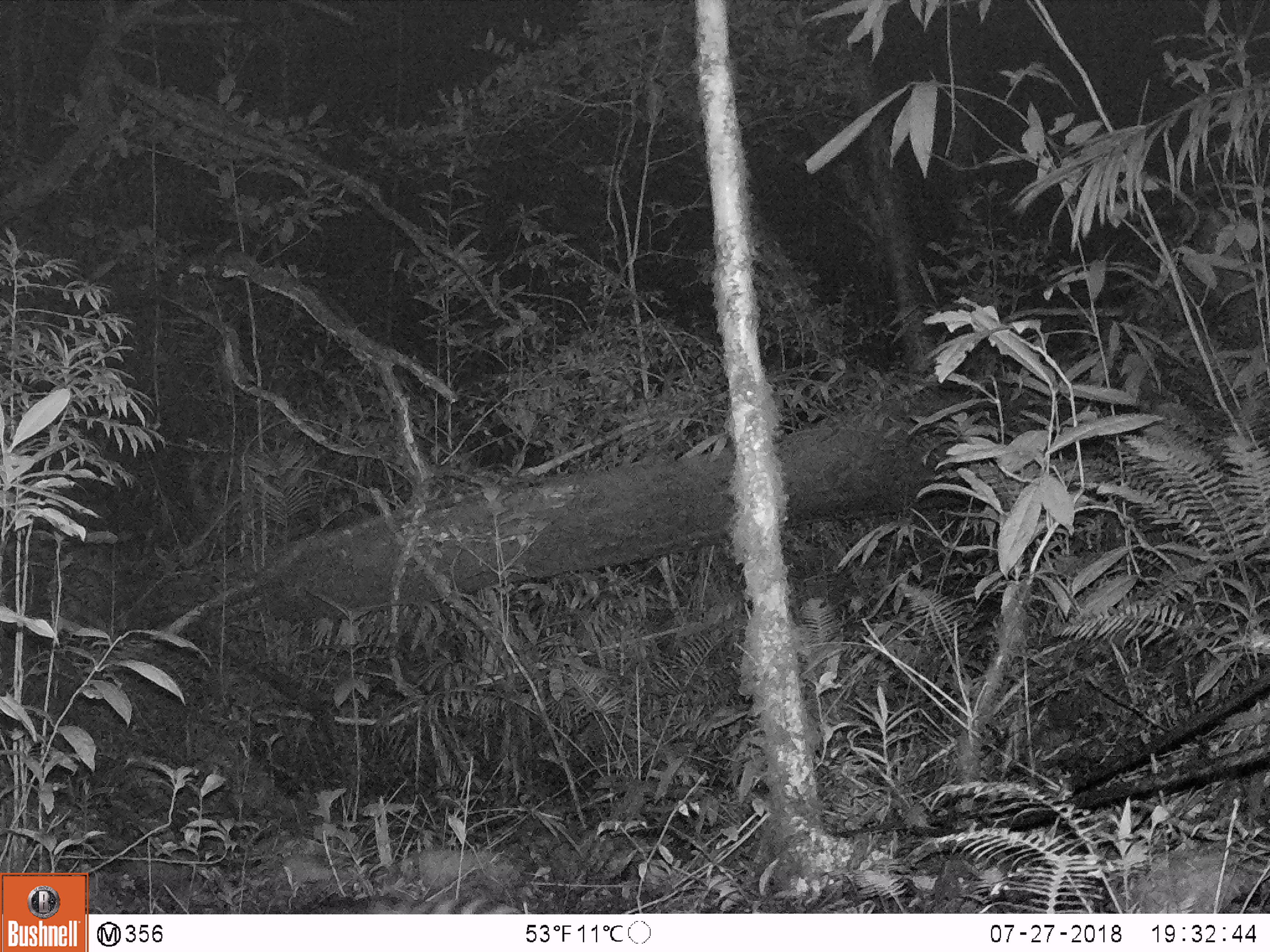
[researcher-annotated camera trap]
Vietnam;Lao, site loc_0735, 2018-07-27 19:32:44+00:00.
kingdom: Animalia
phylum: Chordata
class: Mammalia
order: Carnivora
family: Viverridae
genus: Chrotogale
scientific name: Chrotogale owstoni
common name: owston's civet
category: owstons civet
Owstons civet (owston's civet) (Chrotogale owstoni). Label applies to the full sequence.